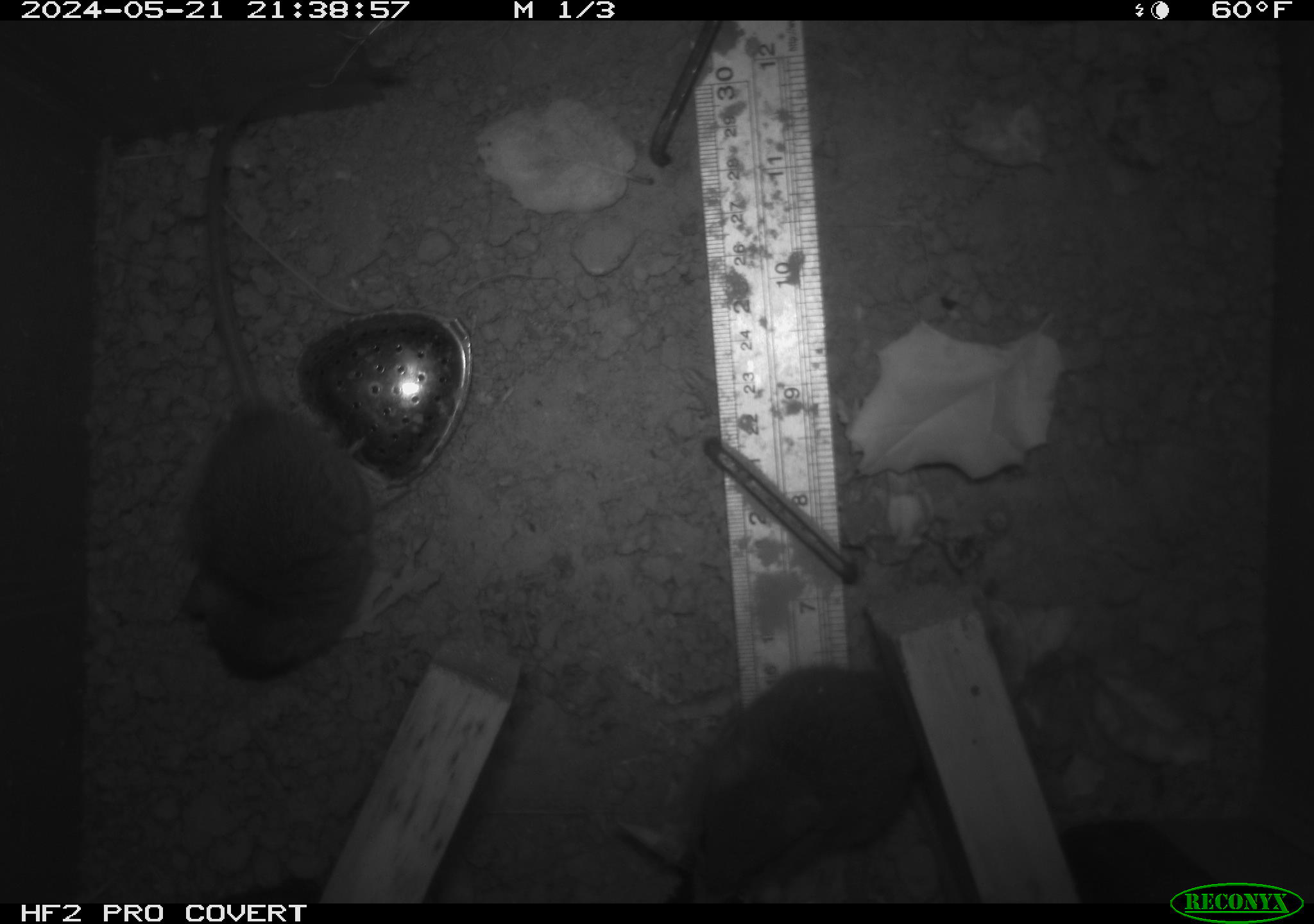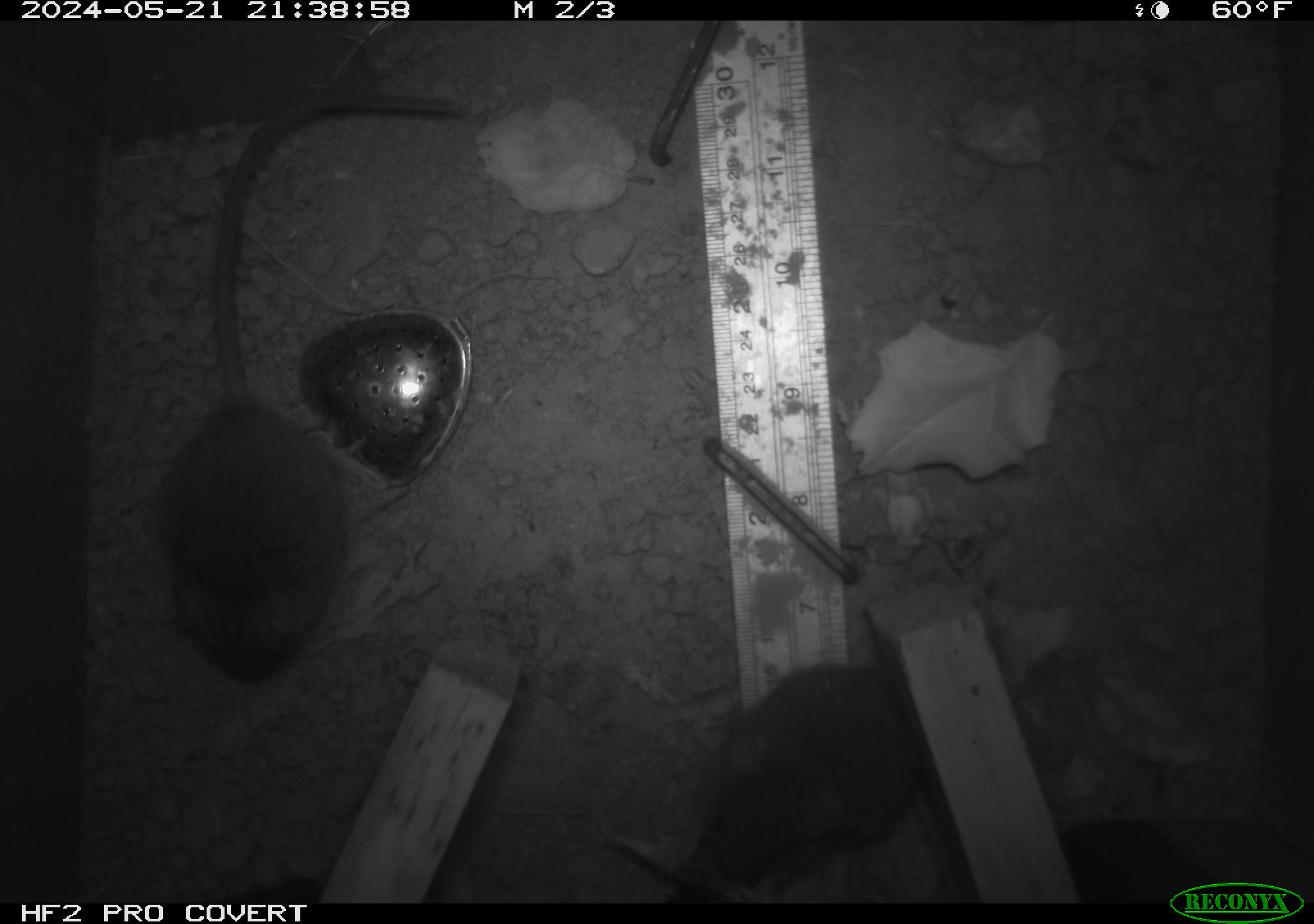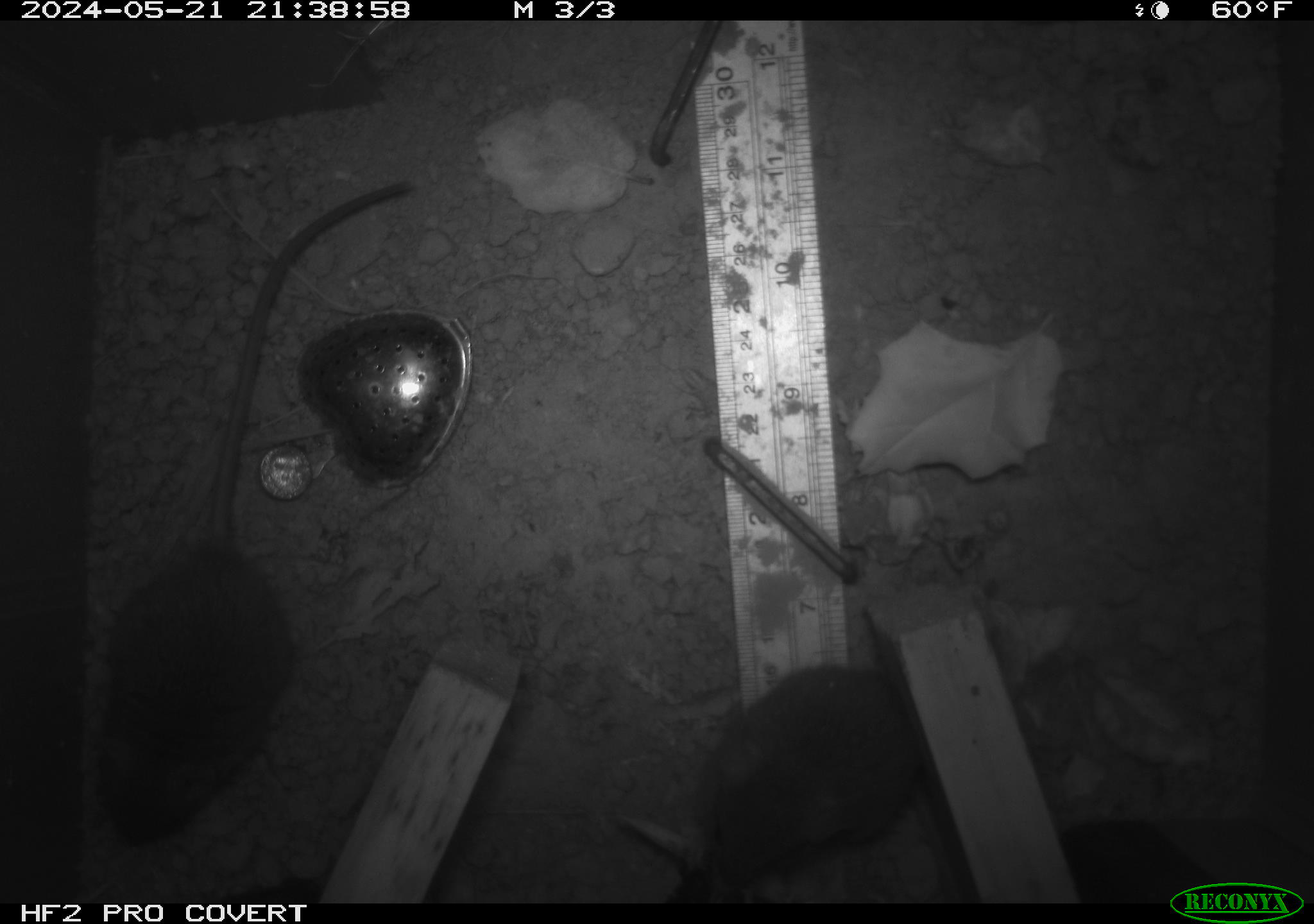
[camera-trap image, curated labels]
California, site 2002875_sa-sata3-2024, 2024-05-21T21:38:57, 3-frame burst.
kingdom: Animalia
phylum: Chordata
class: Mammalia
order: Rodentia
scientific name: Rodentia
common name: rodent